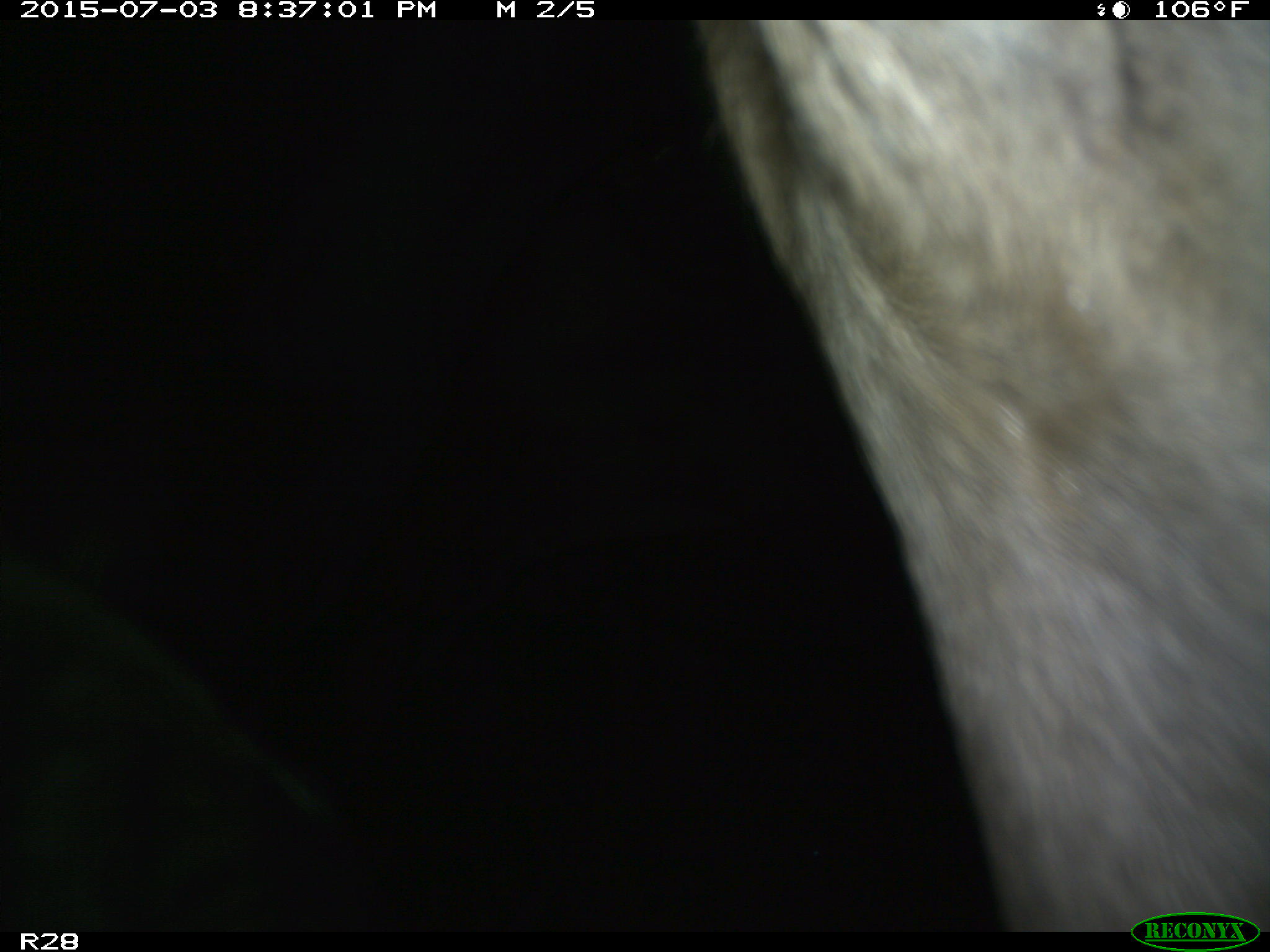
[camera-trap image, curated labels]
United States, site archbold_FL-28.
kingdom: Animalia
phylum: Chordata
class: Mammalia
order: Artiodactyla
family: Bovidae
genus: Bos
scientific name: Bos taurus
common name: domestic cow